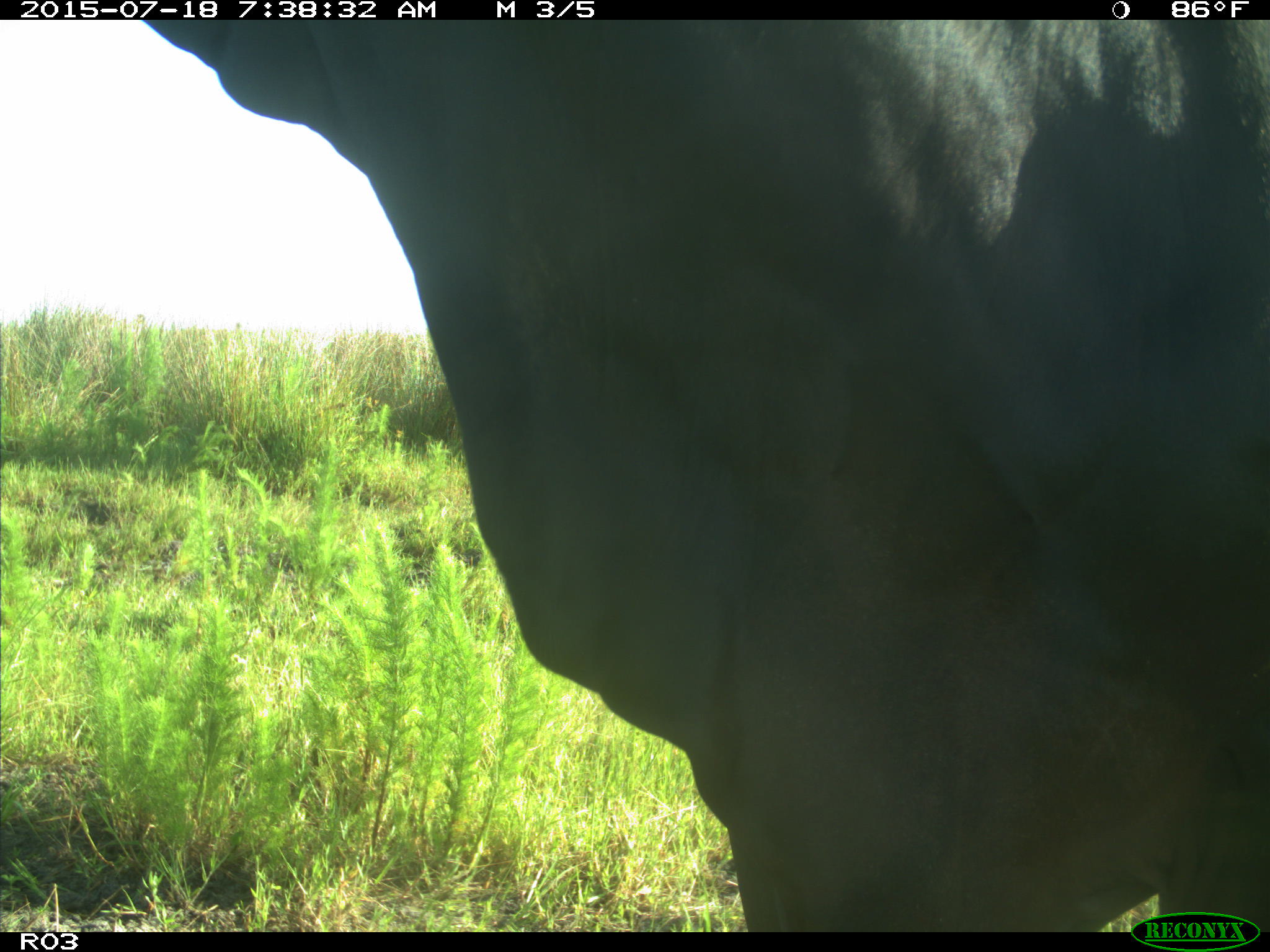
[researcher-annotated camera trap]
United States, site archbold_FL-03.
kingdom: Animalia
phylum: Chordata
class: Mammalia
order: Artiodactyla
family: Bovidae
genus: Bos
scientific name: Bos taurus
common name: domestic cow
Bos taurus (domestic cow).